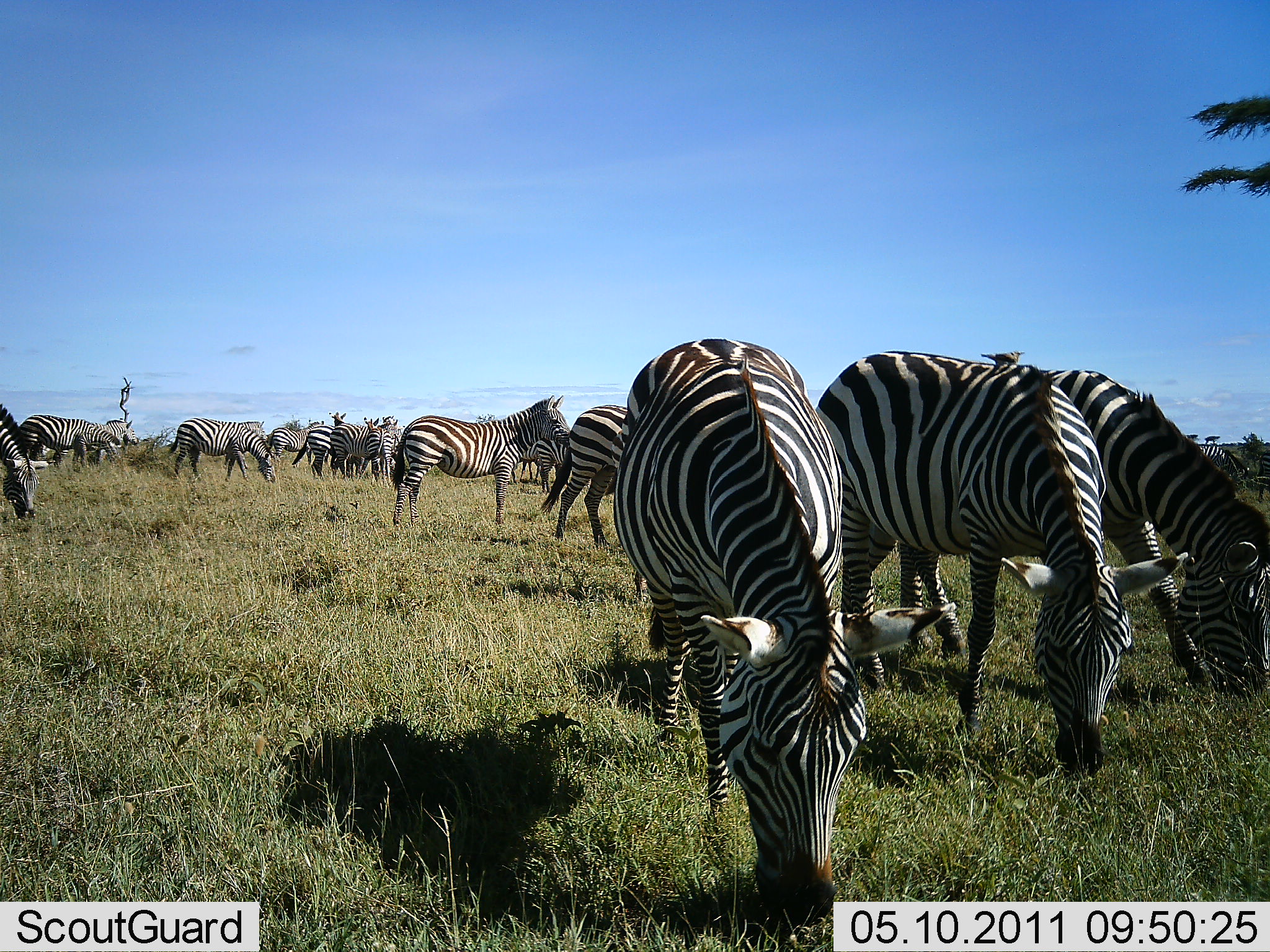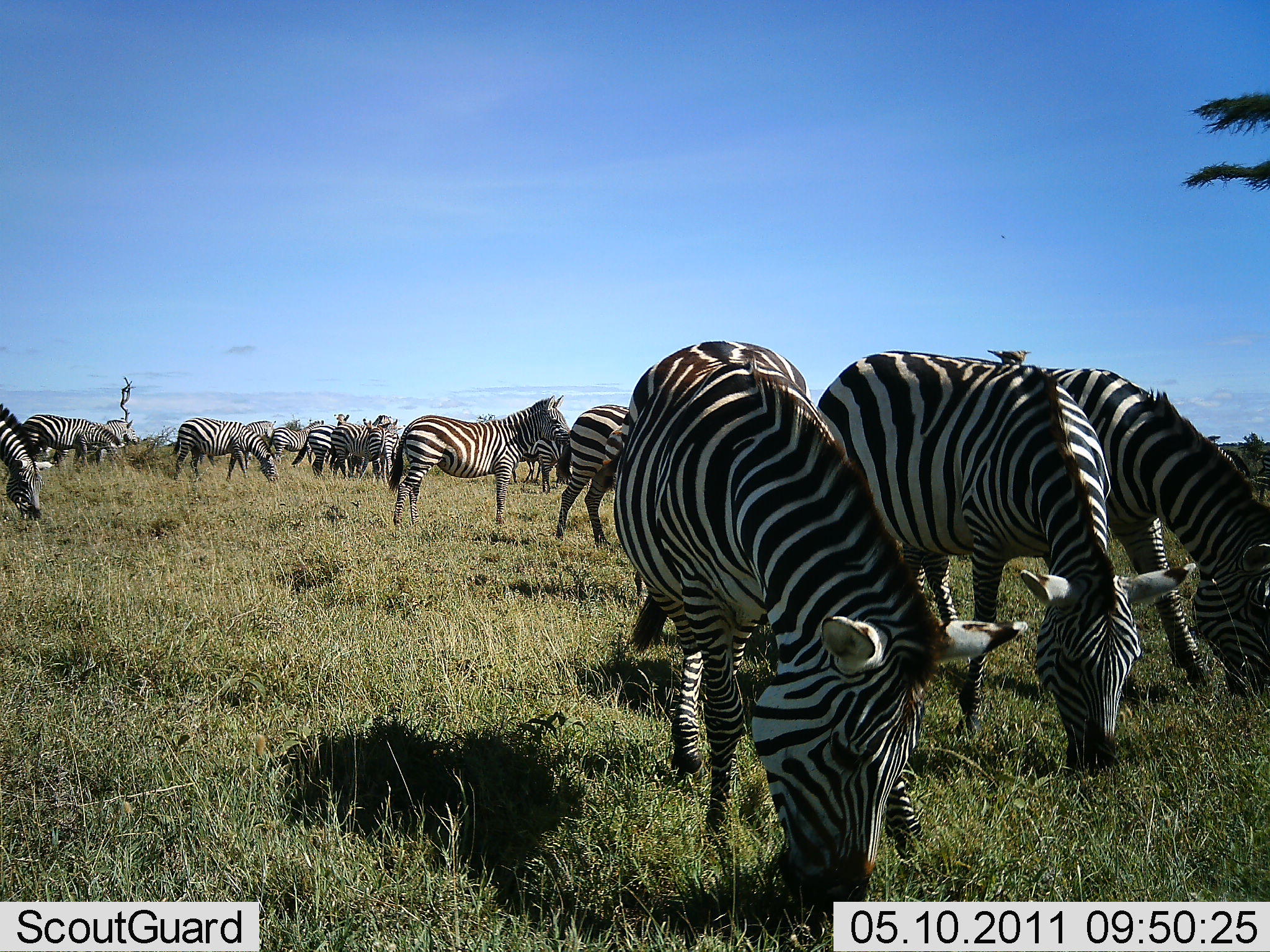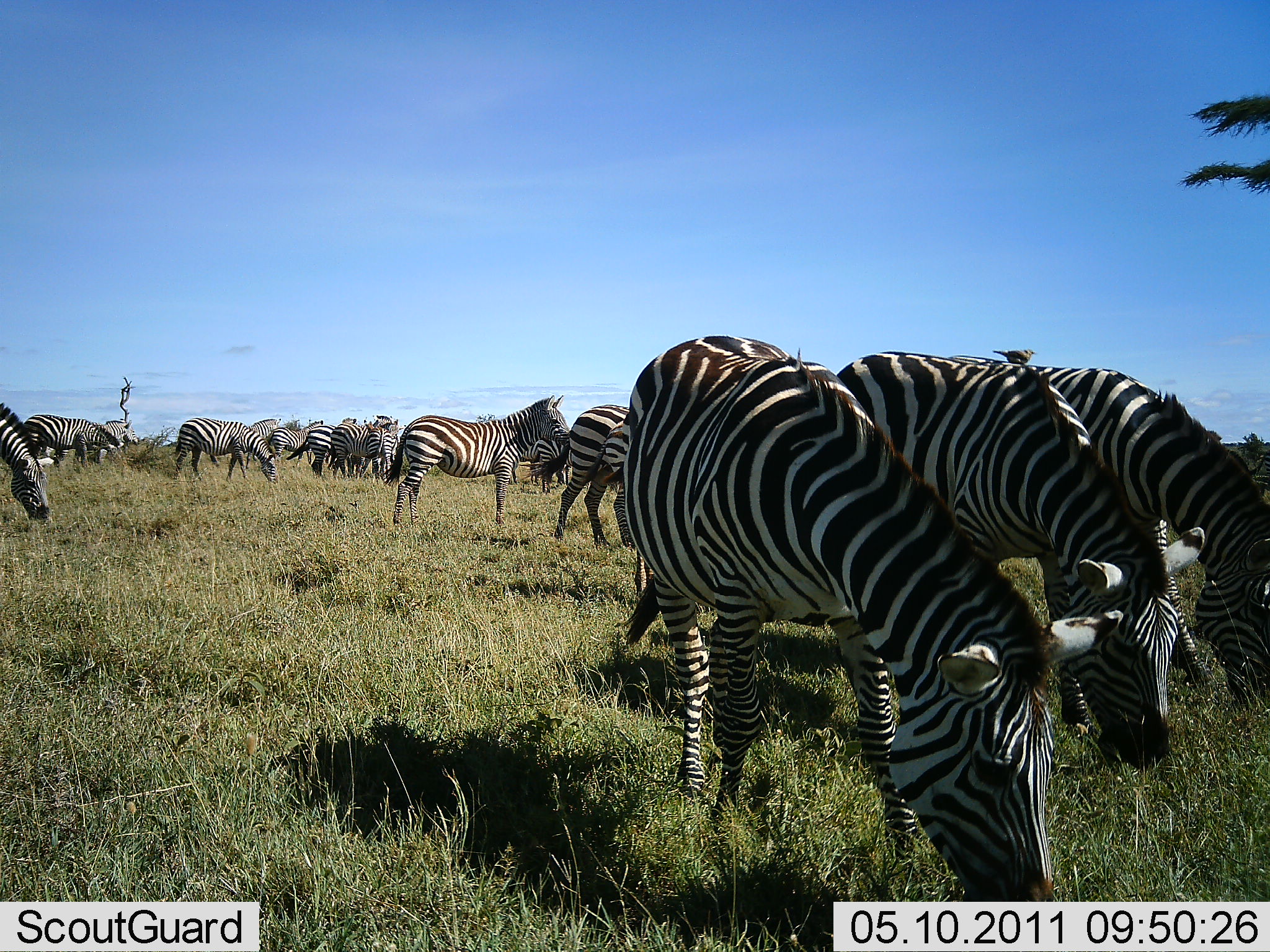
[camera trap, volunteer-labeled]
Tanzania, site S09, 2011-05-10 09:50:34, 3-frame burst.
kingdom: Animalia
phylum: Chordata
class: Mammalia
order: Perissodactyla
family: Equidae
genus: Equus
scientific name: Equus quagga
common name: plains zebra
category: zebra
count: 11-50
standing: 70%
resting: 0%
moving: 0%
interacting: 0%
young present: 0%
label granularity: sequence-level